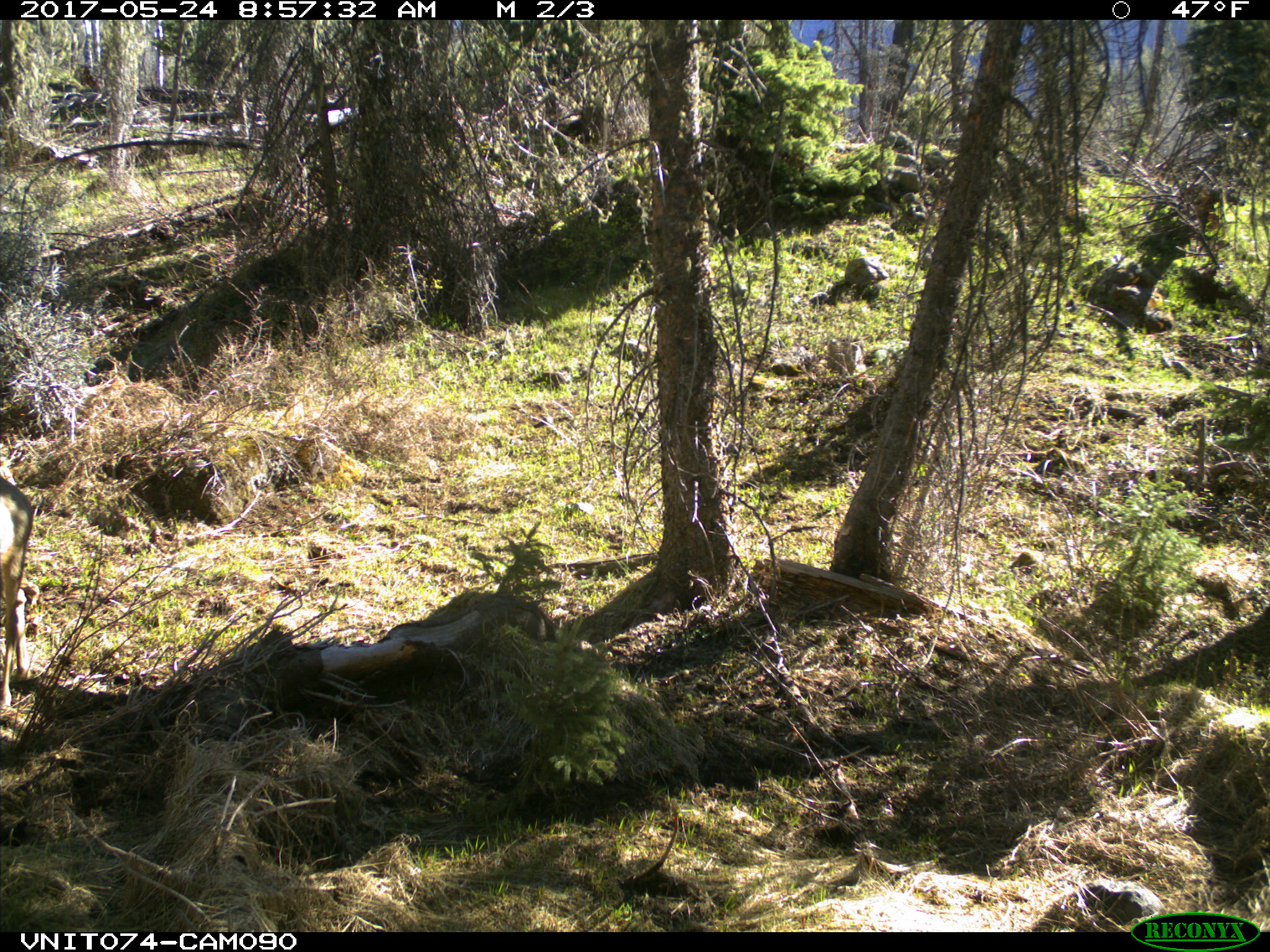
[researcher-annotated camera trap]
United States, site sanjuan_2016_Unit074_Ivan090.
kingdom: Animalia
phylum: Chordata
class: Mammalia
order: Artiodactyla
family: Cervidae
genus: Odocoileus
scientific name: Odocoileus hemionus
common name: mule deer